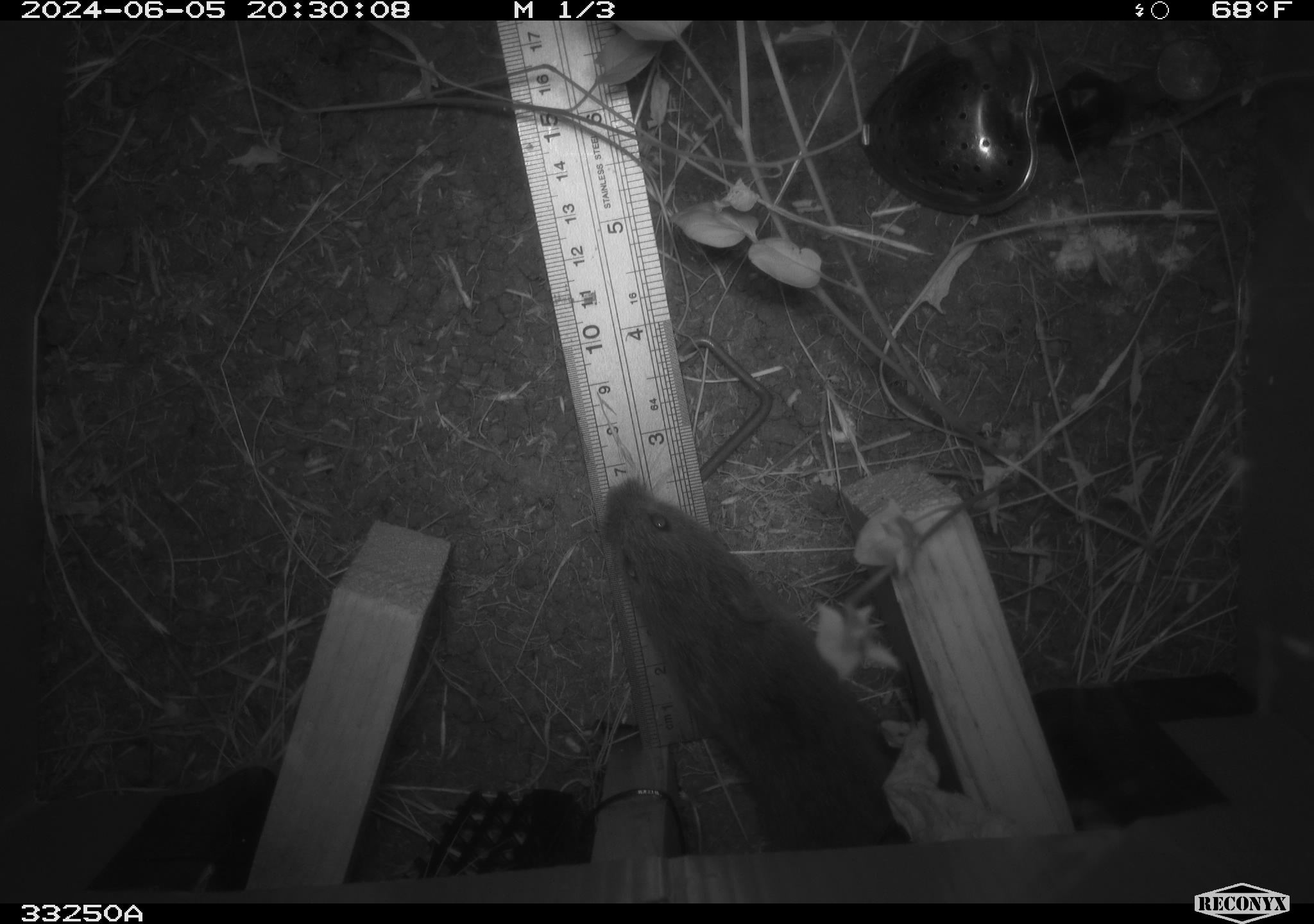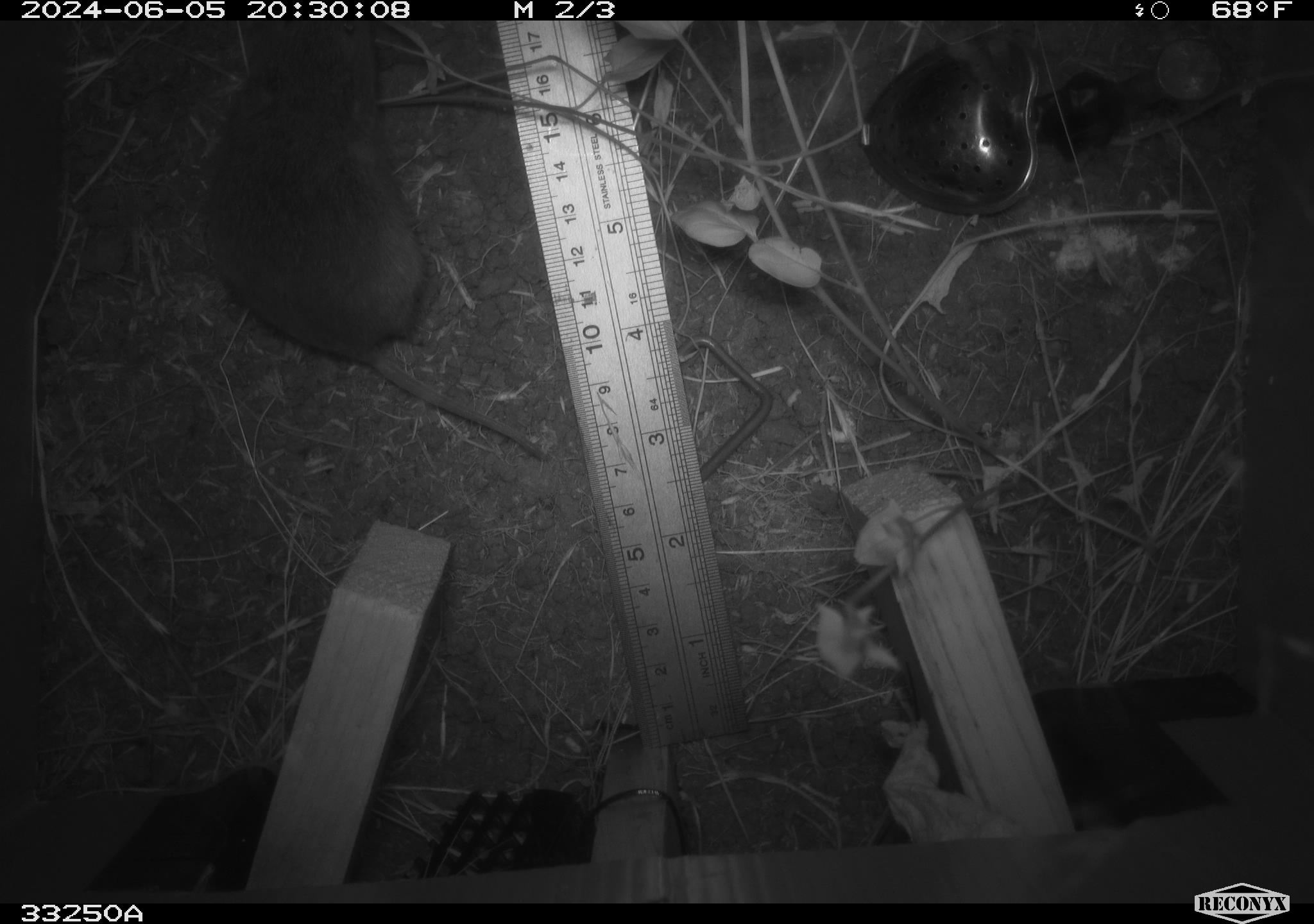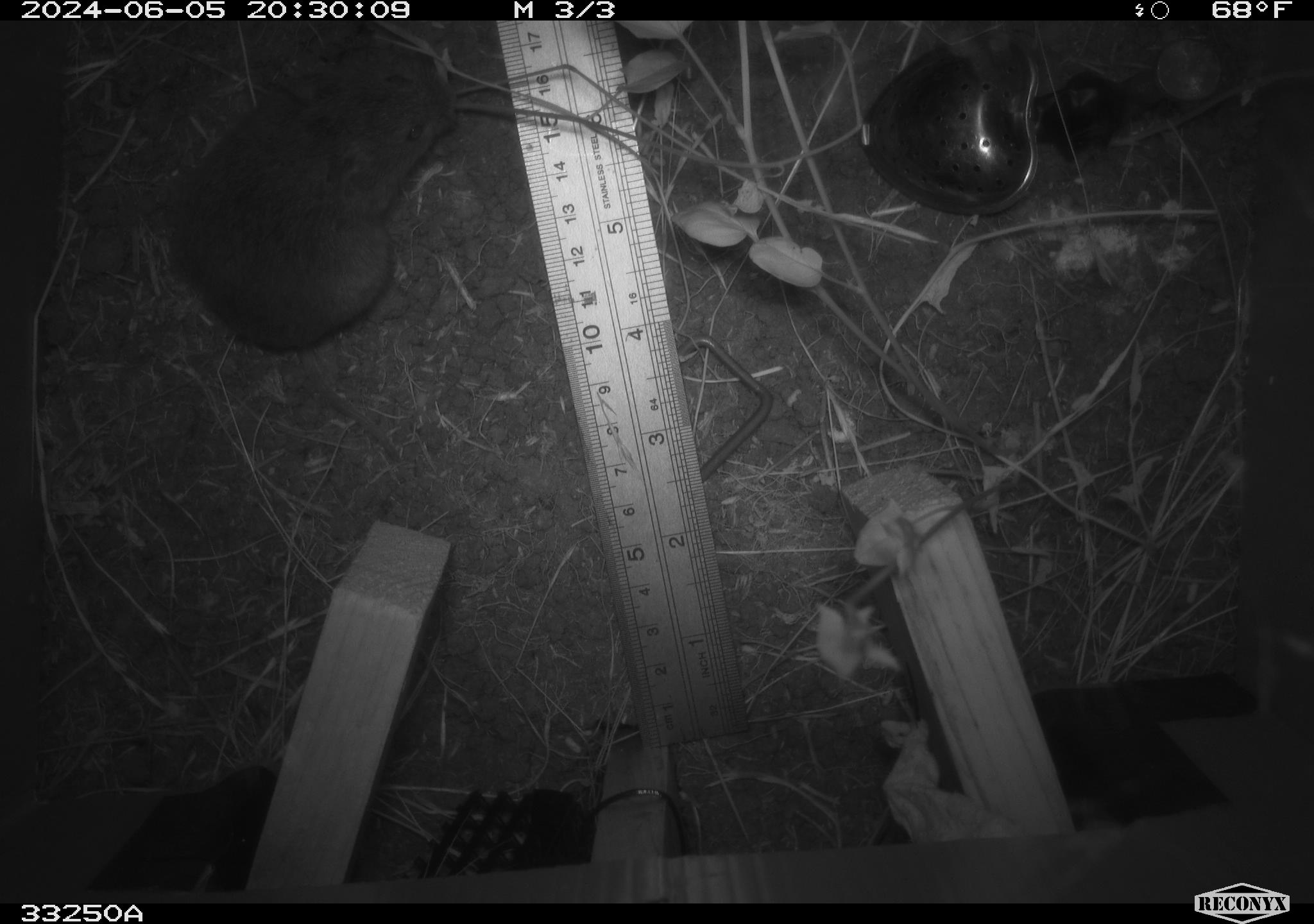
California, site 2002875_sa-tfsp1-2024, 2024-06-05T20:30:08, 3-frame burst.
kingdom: Animalia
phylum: Chordata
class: Mammalia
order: Rodentia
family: Cricetidae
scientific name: Arvicolinae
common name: voles, lemmings, and muskrats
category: arvicolinae subfamily